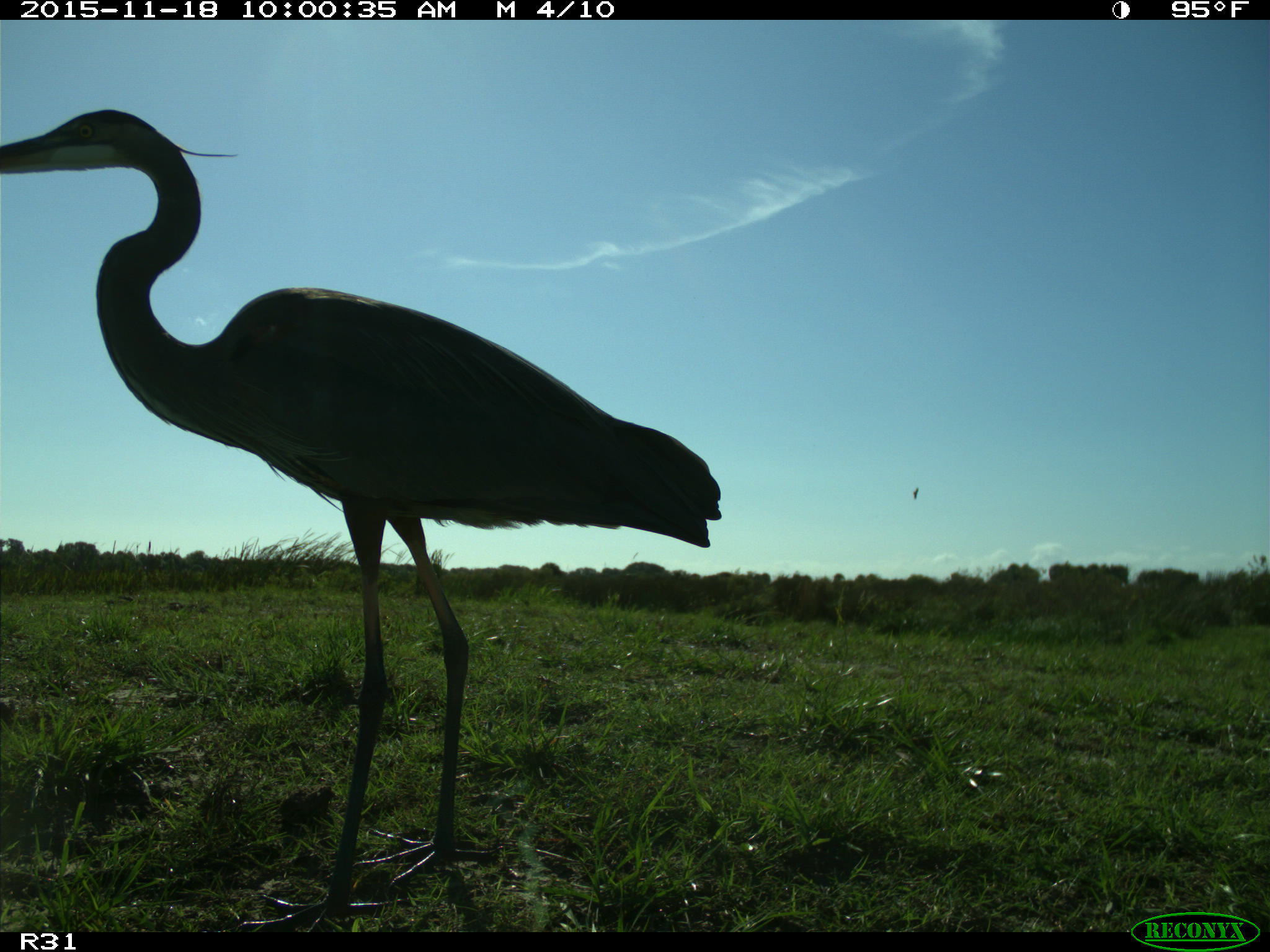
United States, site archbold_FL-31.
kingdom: Animalia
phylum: Chordata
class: Aves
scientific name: Aves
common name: birds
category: unidentified bird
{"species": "unidentified bird (birds) (Aves)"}